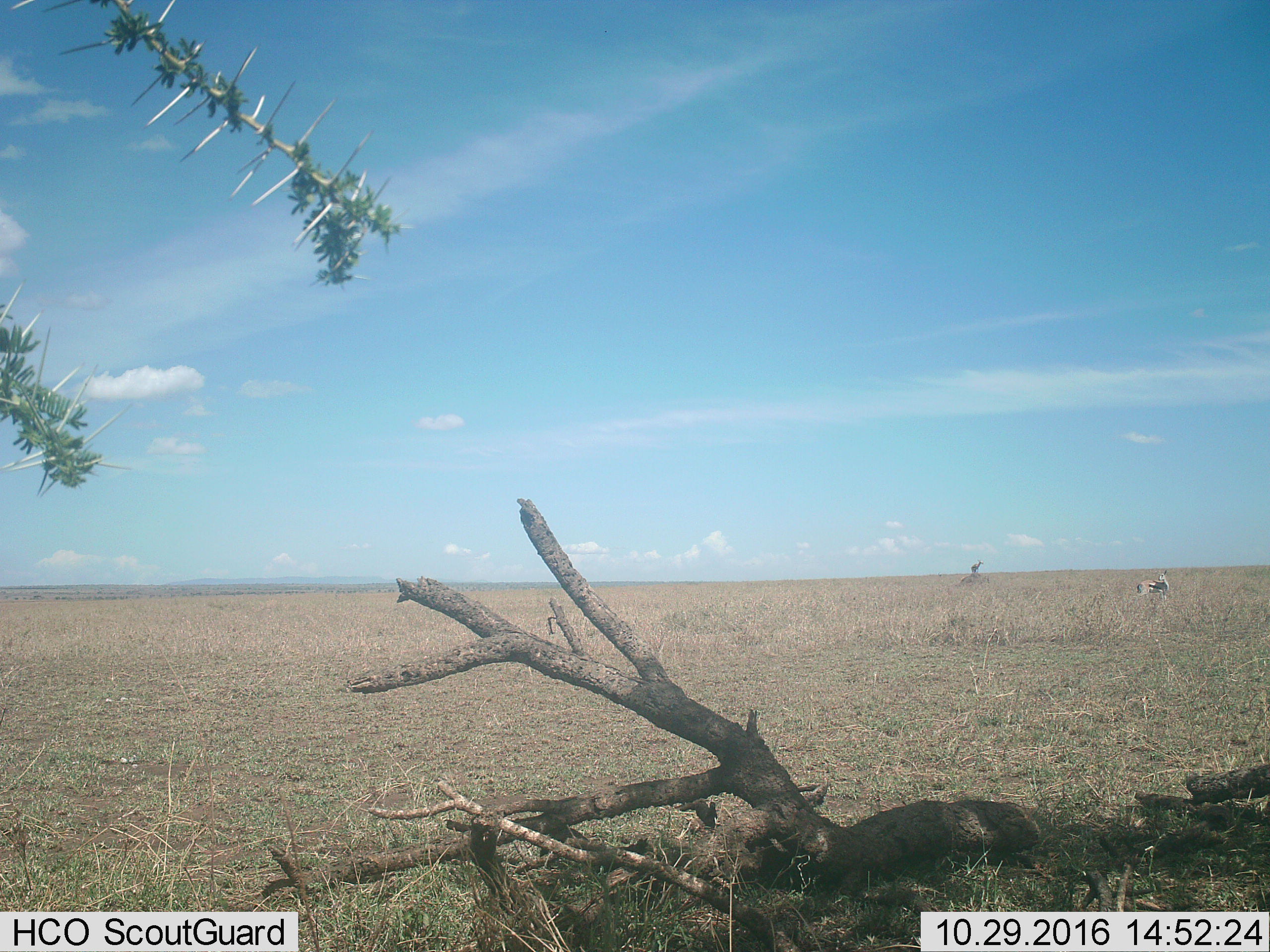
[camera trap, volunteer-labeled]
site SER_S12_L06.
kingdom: Animalia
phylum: Chordata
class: Mammalia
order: Artiodactyla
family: Bovidae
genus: Eudorcas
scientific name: Eudorcas thomsonii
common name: thomson's gazelle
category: gazellethomsons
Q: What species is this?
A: Gazellethomsons (thomson's gazelle) (Eudorcas thomsonii).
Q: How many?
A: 2.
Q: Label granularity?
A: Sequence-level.